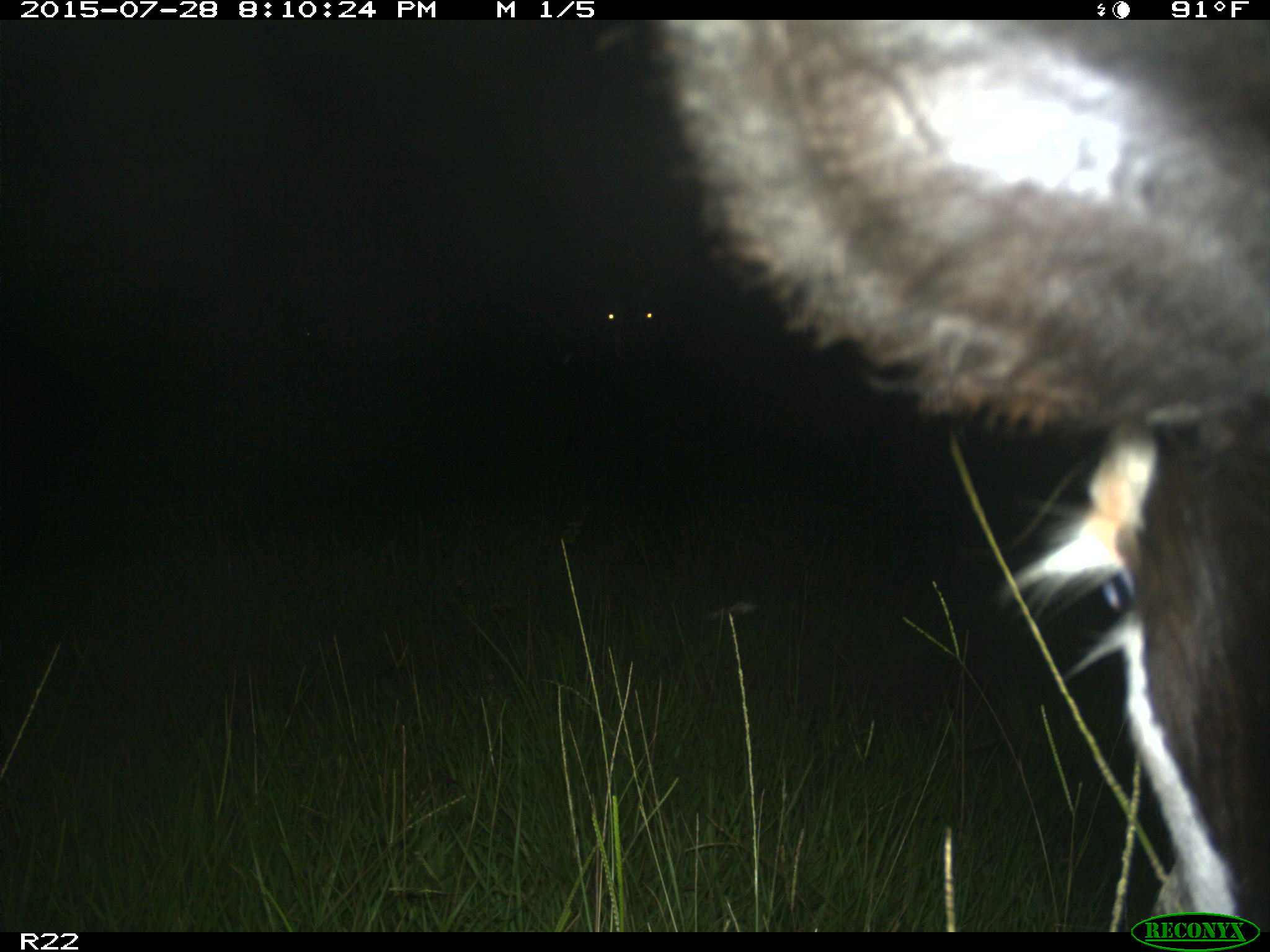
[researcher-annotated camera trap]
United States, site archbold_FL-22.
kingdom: Animalia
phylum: Chordata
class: Mammalia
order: Artiodactyla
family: Bovidae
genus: Bos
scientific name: Bos taurus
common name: domestic cow